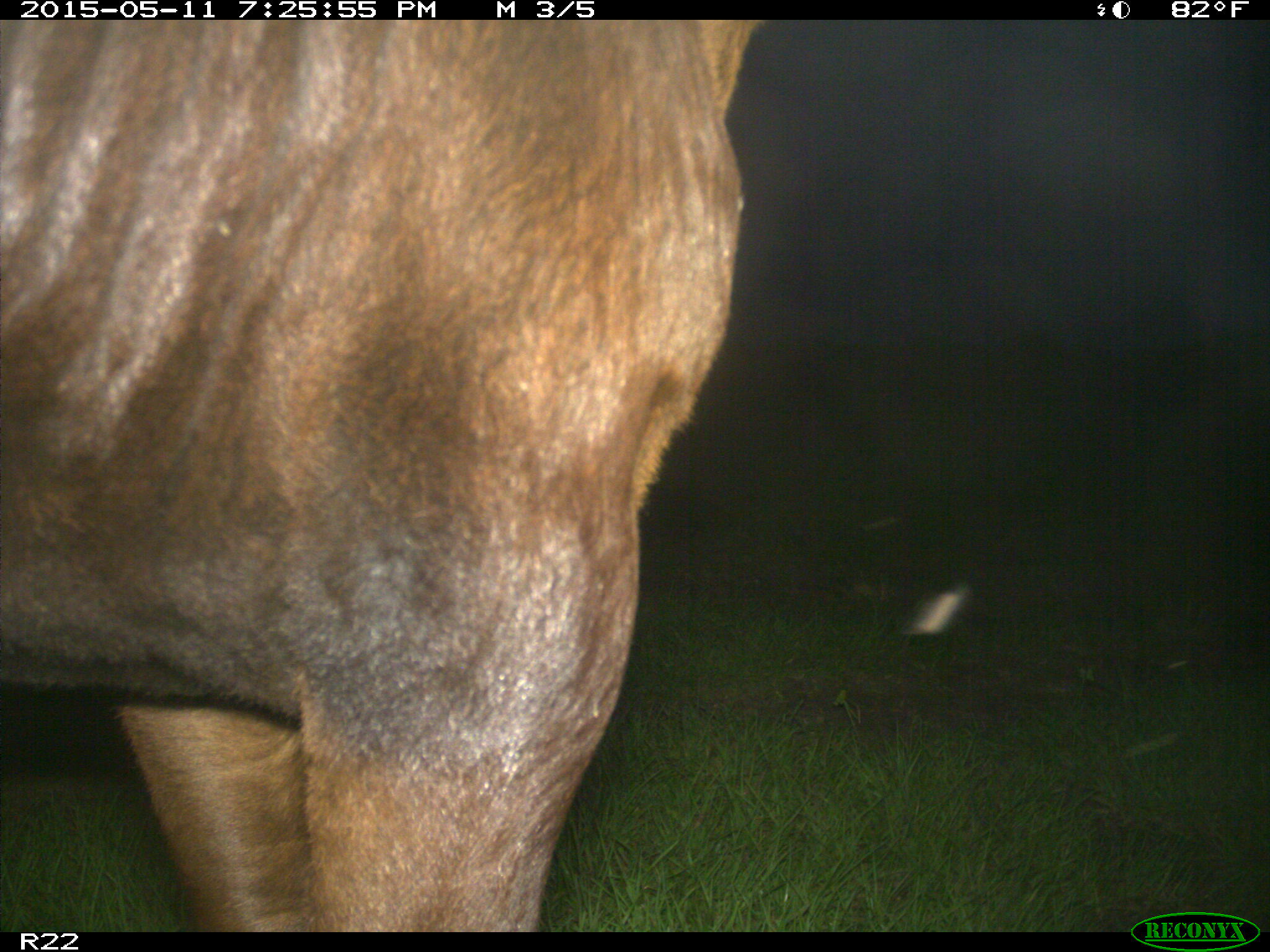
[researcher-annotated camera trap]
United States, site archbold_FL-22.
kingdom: Animalia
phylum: Chordata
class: Mammalia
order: Artiodactyla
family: Bovidae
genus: Bos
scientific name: Bos taurus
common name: domestic cow